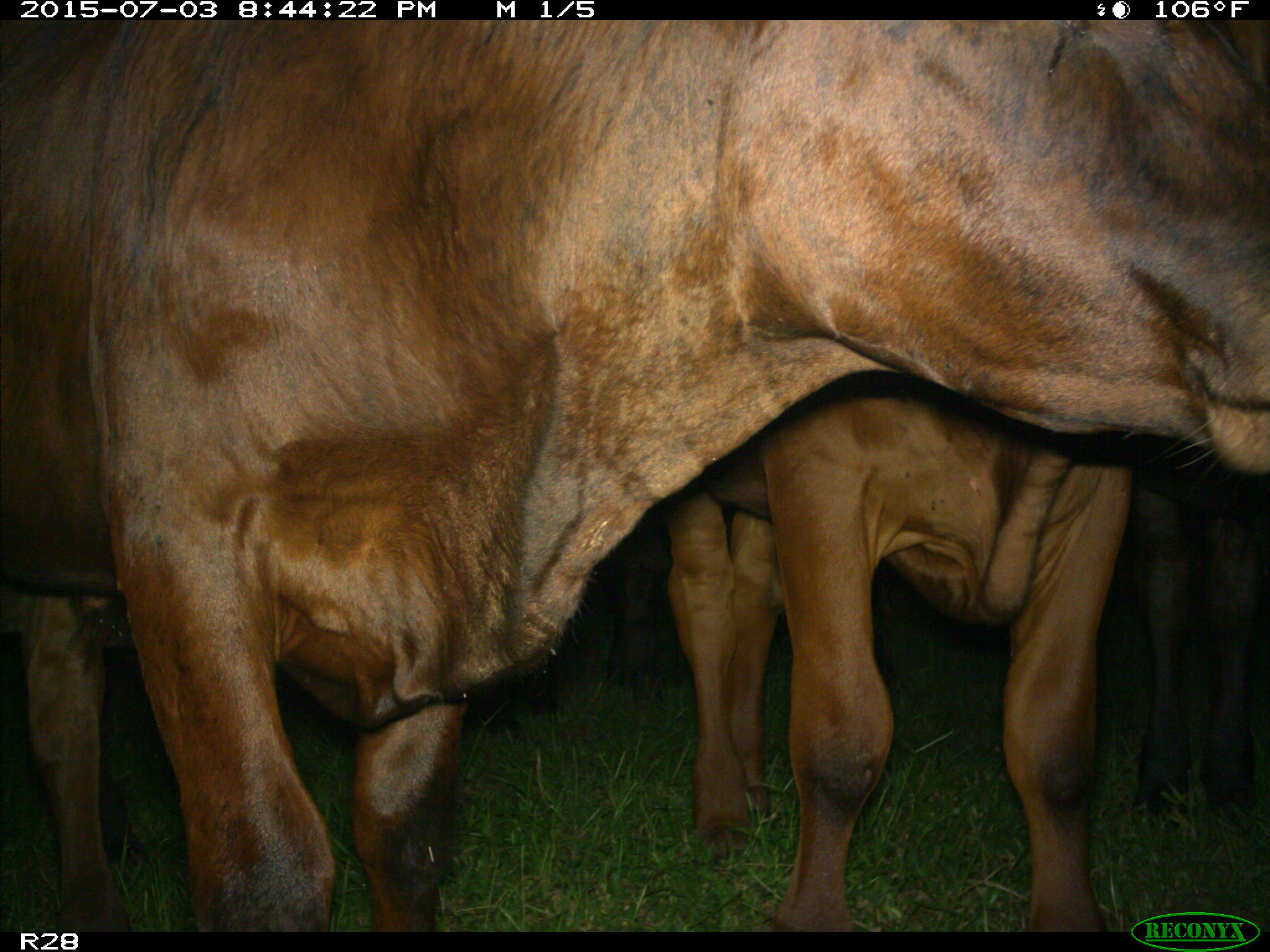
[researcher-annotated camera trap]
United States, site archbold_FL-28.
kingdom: Animalia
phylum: Chordata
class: Mammalia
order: Artiodactyla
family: Bovidae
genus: Bos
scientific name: Bos taurus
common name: domestic cow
Bos taurus (domestic cow).